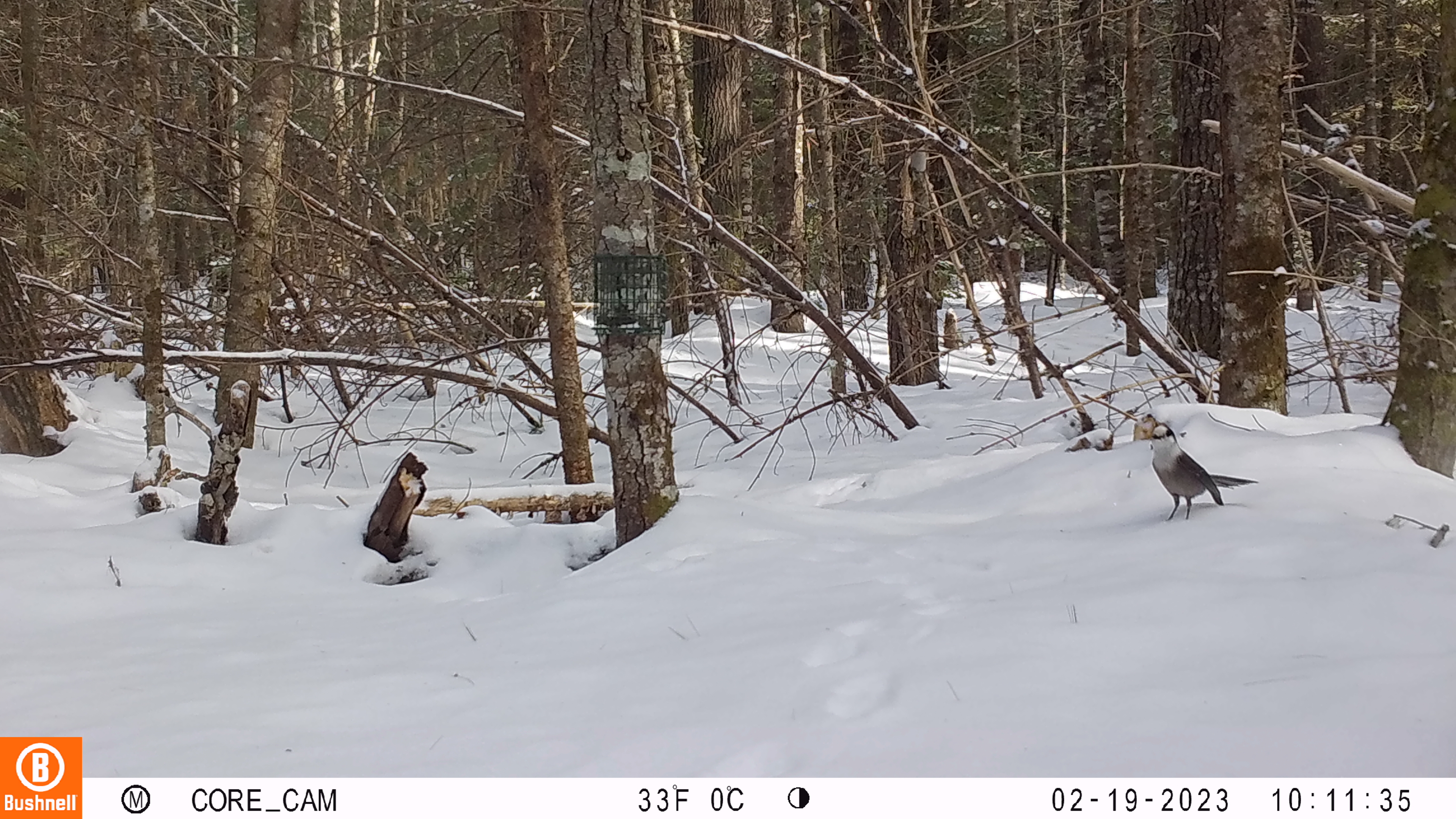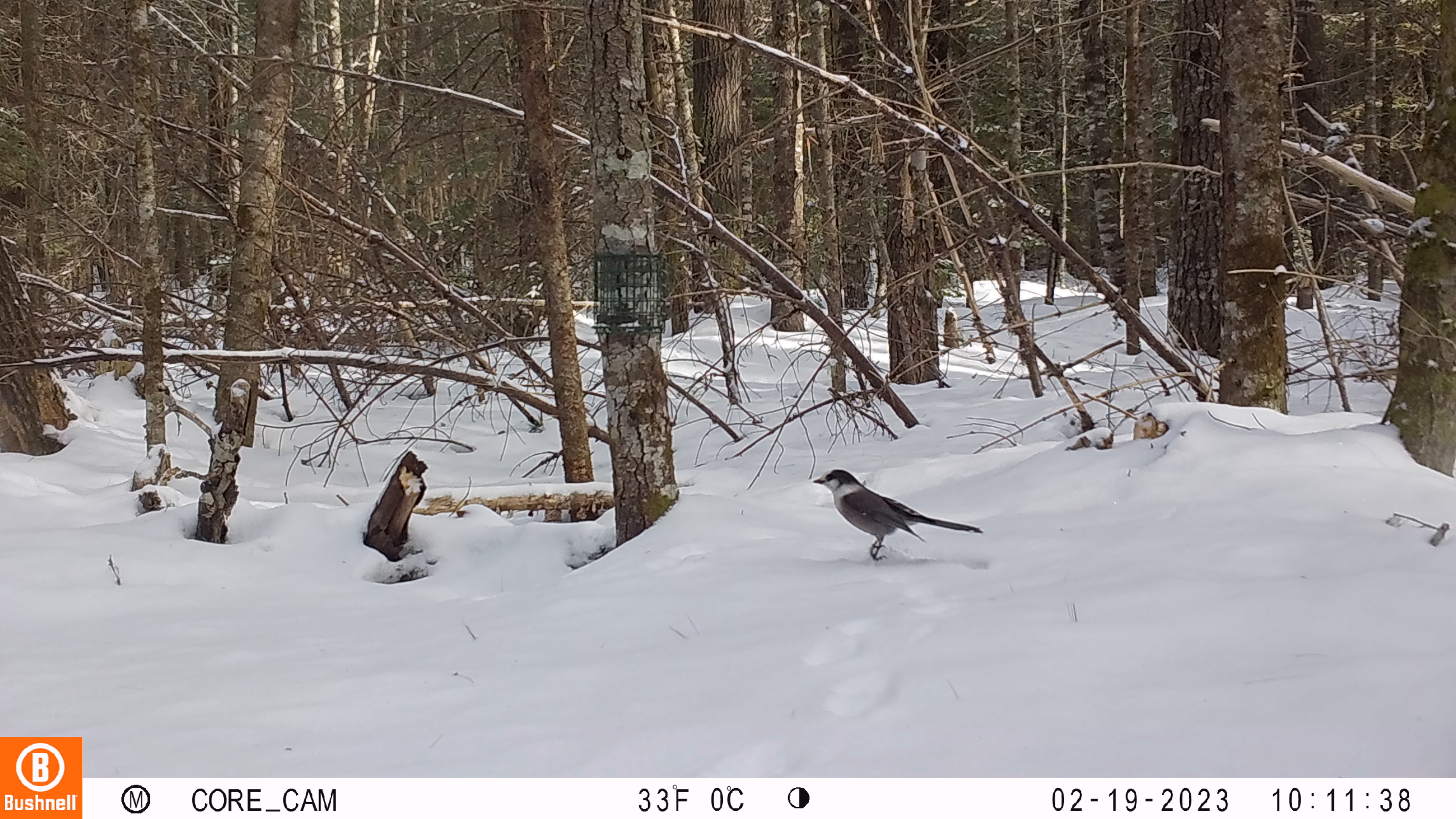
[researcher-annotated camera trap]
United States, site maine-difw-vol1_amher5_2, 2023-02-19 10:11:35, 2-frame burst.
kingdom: Animalia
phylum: Chordata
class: Aves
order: Passeriformes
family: Corvidae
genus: Perisoreus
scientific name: Perisoreus canadensis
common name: canada jay